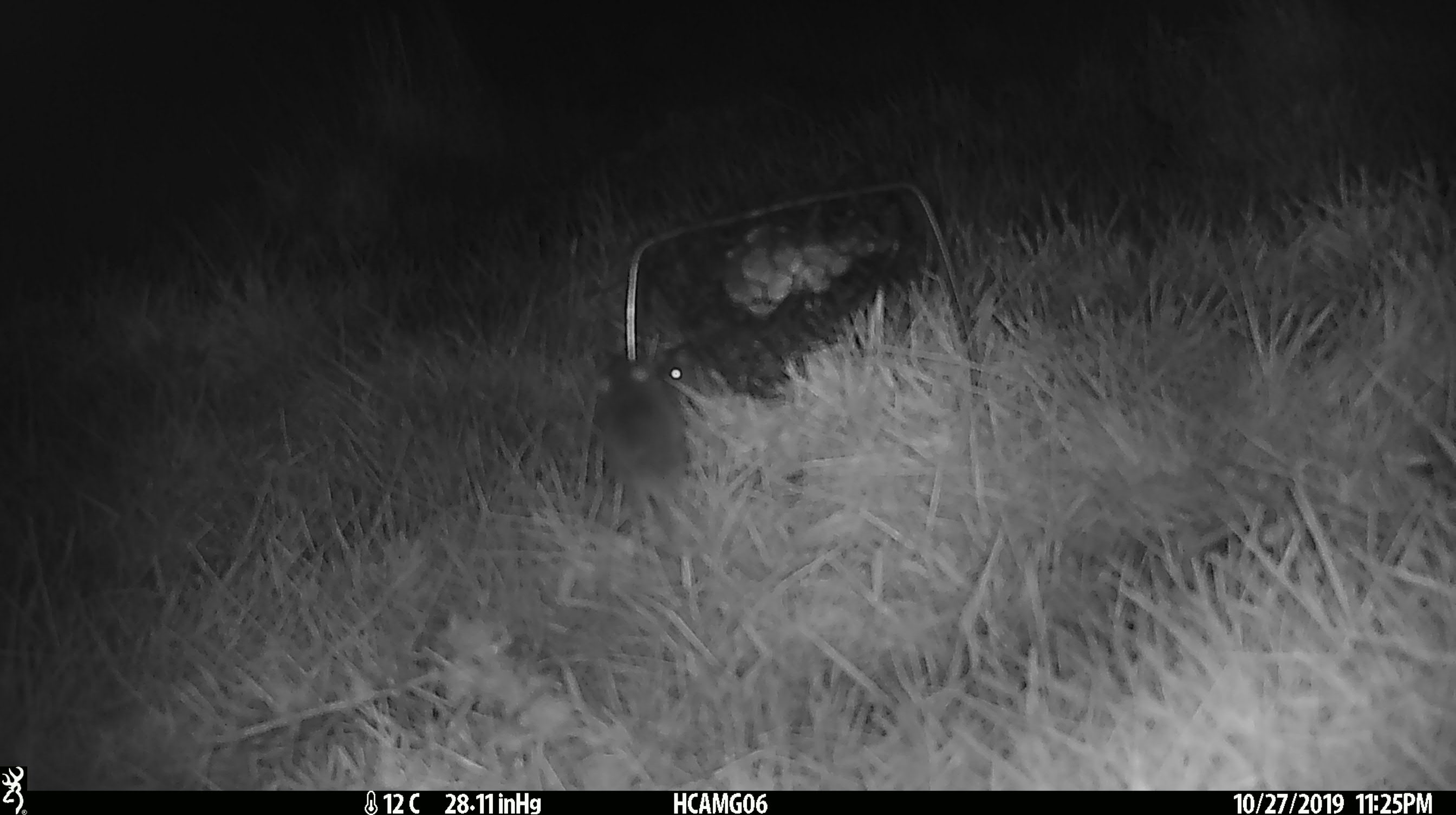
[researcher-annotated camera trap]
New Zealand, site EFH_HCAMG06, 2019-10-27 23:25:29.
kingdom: Animalia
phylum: Chordata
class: Mammalia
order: Rodentia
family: Muridae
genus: Mus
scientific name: Mus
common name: mouse